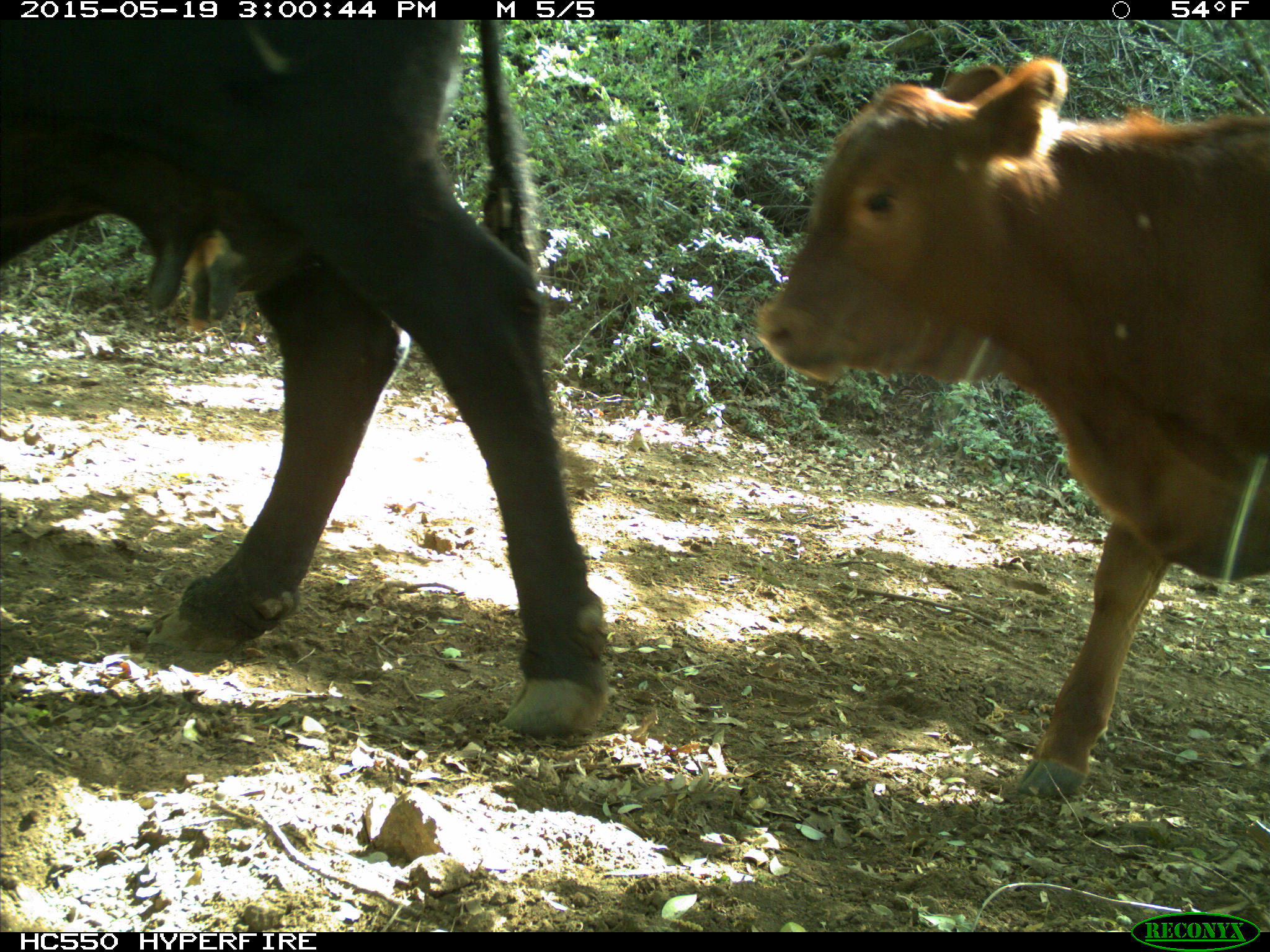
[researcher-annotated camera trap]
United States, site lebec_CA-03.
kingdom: Animalia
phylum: Chordata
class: Mammalia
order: Artiodactyla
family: Bovidae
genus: Bos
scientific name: Bos taurus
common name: domestic cow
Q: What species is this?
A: Bos taurus (domestic cow).